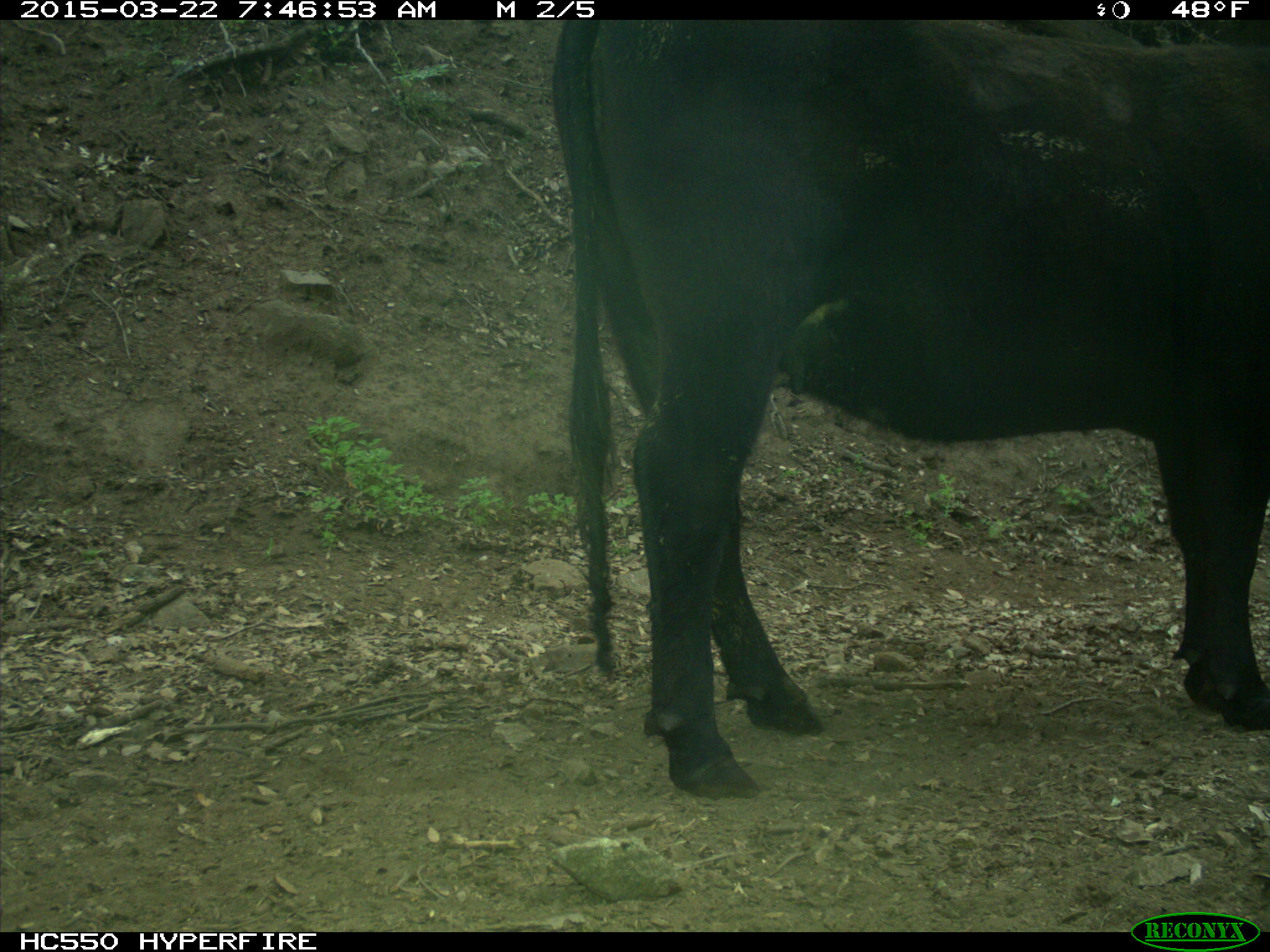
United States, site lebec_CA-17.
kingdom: Animalia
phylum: Chordata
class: Mammalia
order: Artiodactyla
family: Bovidae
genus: Bos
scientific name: Bos taurus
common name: domestic cow